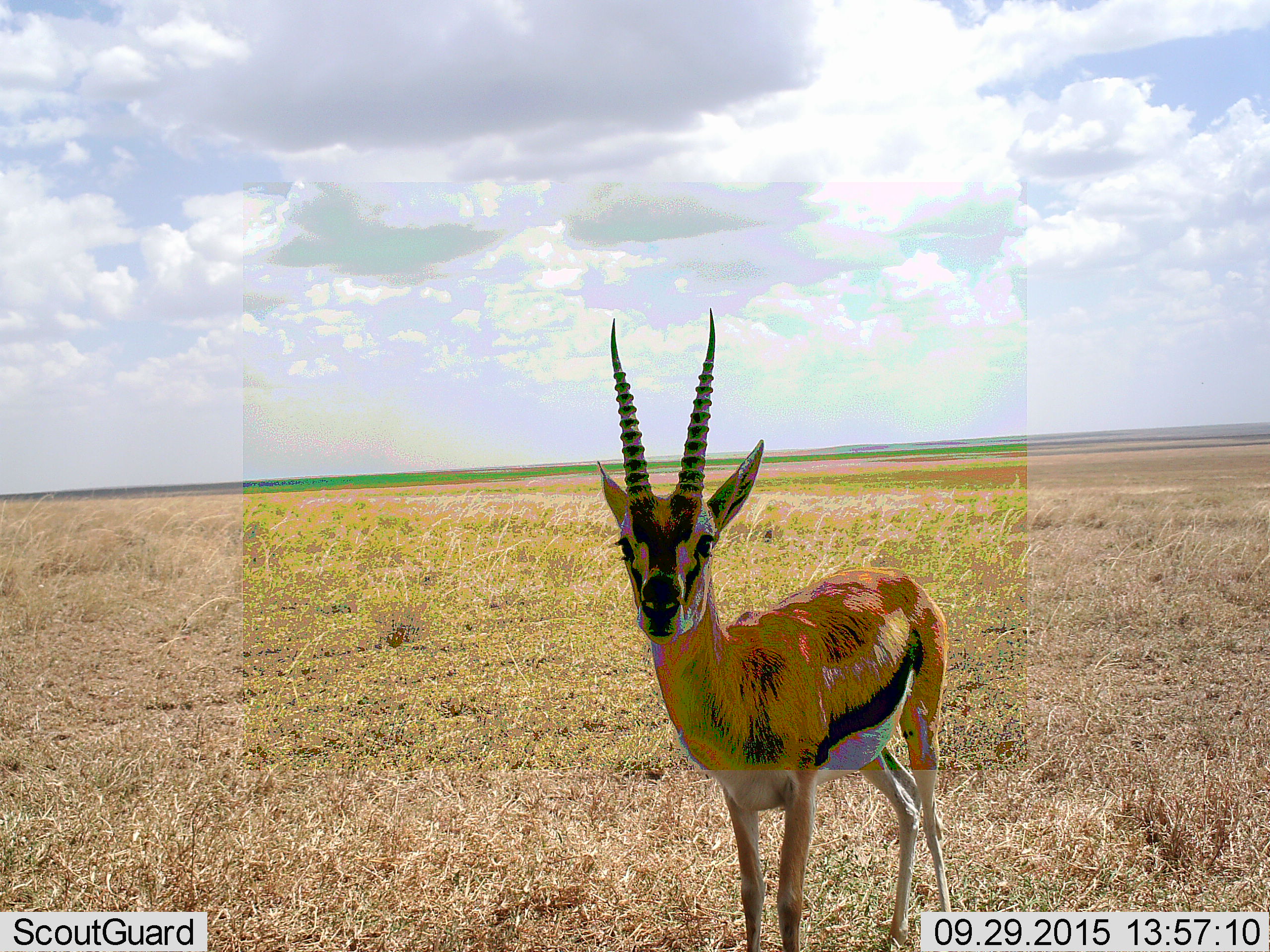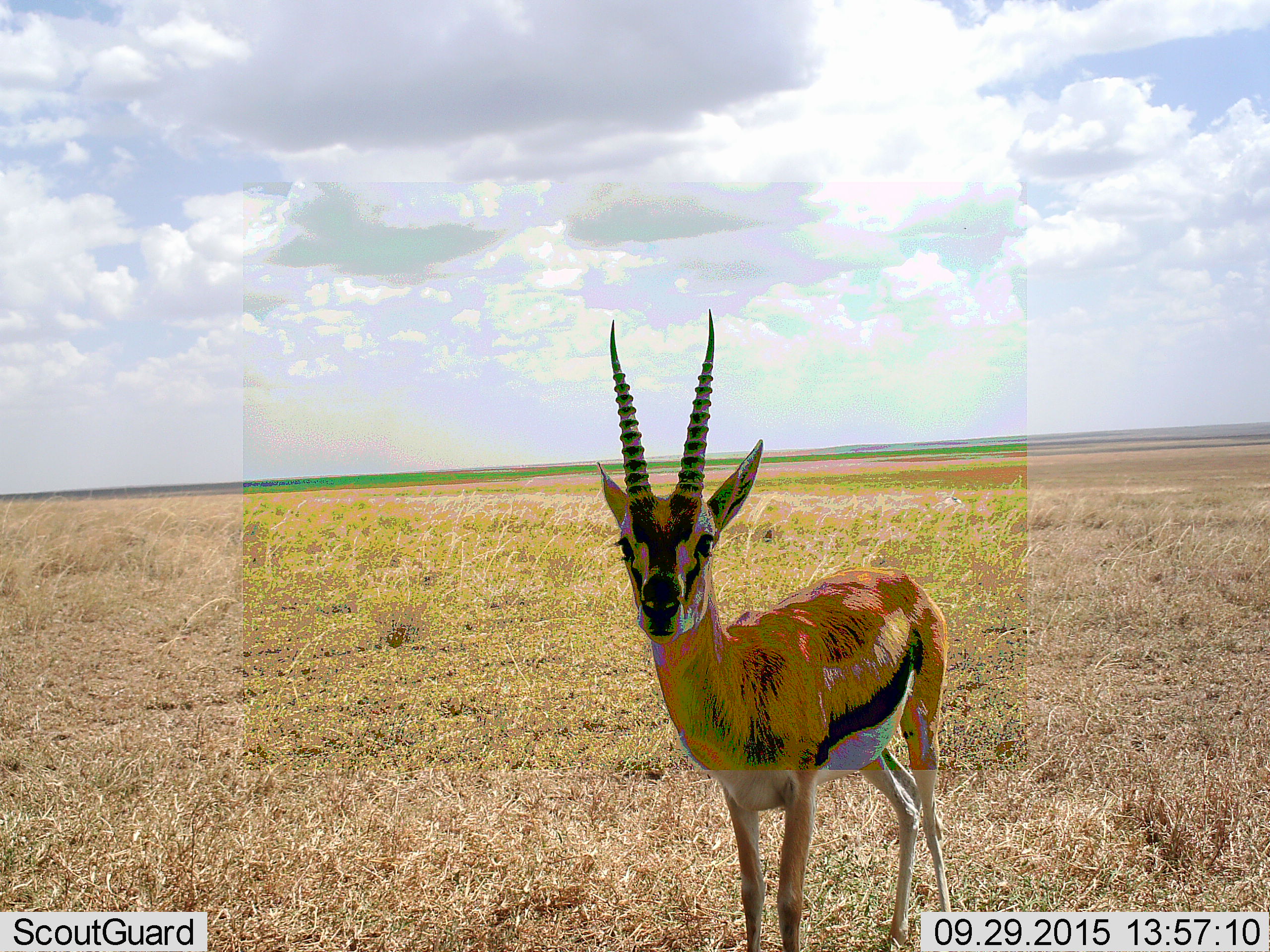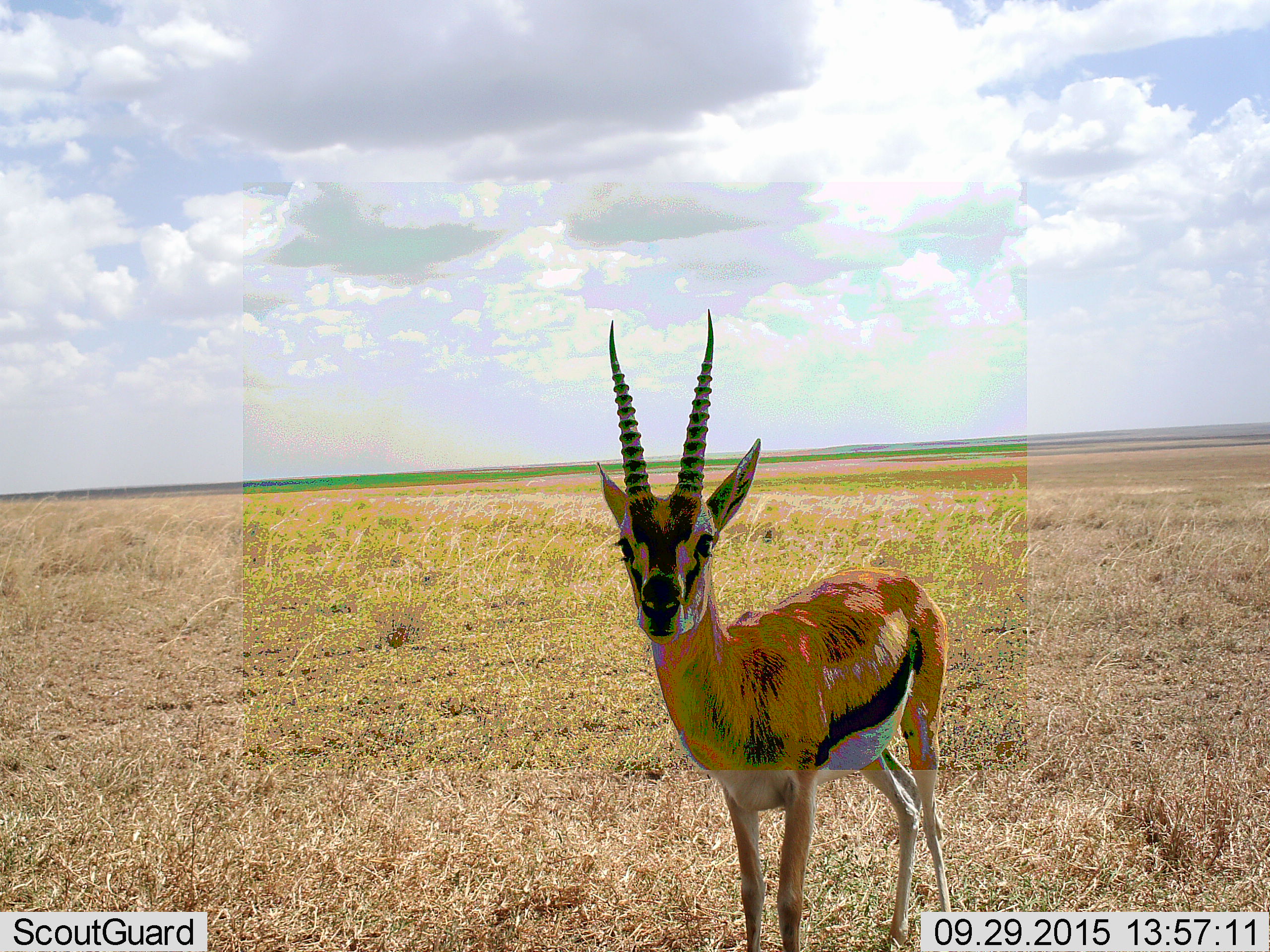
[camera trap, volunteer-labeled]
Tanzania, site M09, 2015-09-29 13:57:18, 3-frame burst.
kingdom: Animalia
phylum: Chordata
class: Mammalia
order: Artiodactyla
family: Bovidae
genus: Eudorcas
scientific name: Eudorcas thomsonii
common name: thomson's gazelle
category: gazellethomsons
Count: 1.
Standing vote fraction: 88%.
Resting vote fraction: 0%.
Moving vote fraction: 12%.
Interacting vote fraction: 0%.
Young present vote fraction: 12%.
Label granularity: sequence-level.